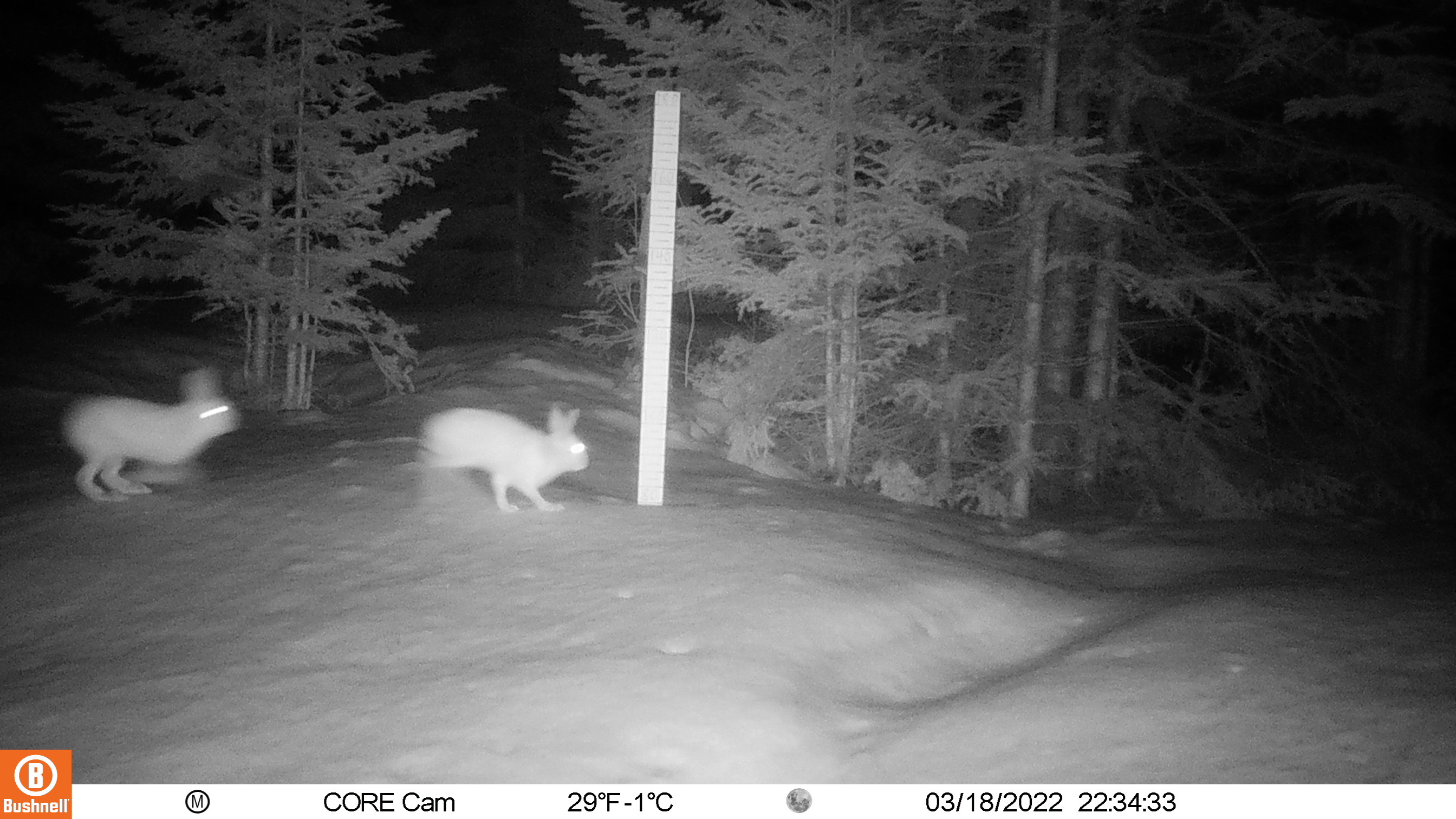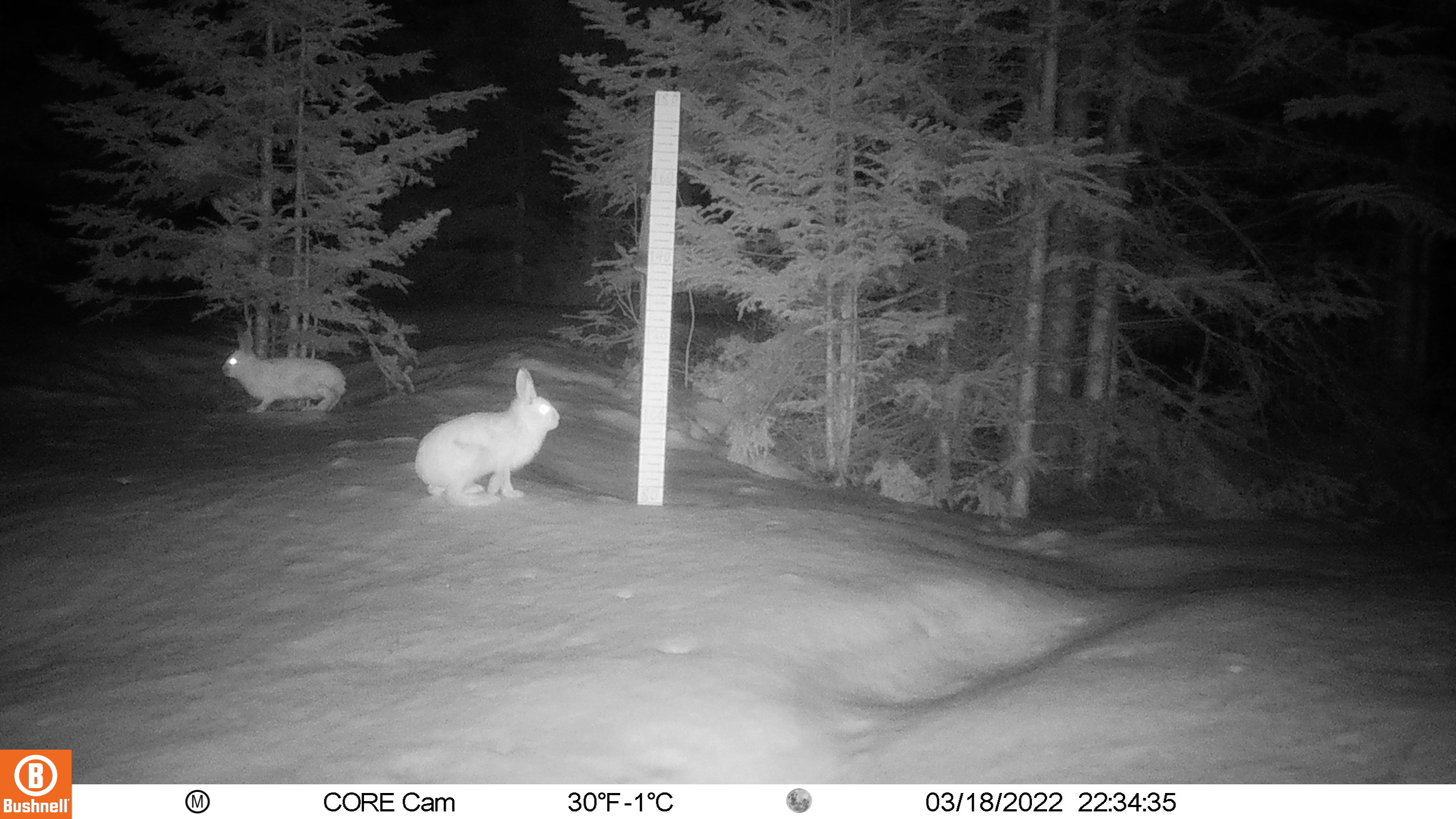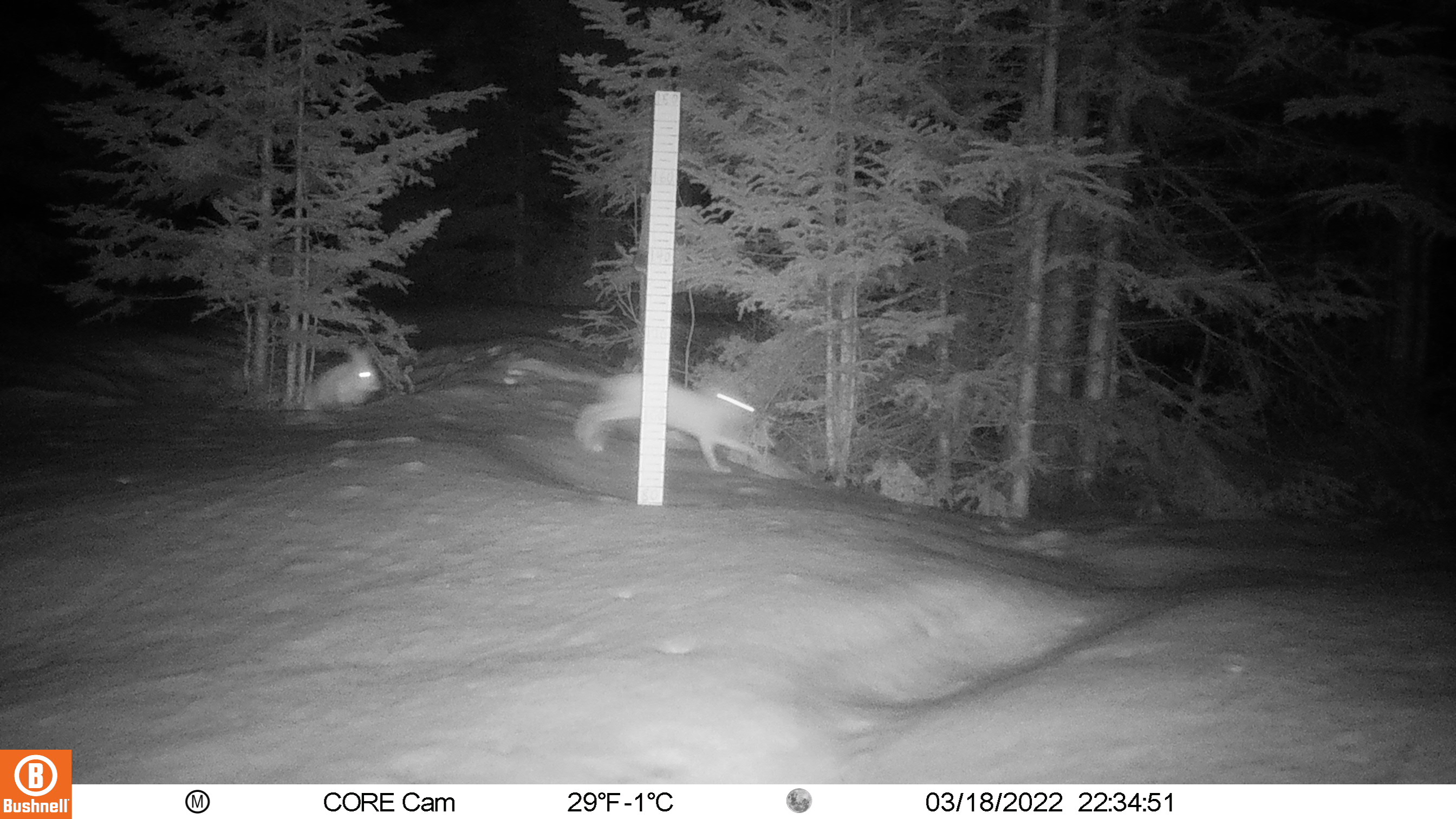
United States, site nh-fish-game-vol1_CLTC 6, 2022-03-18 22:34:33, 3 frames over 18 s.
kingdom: Animalia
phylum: Chordata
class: Mammalia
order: Lagomorpha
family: Leporidae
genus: Lepus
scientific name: Lepus americanus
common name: snowshoe hare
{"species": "snowshoe hare (Lepus americanus)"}